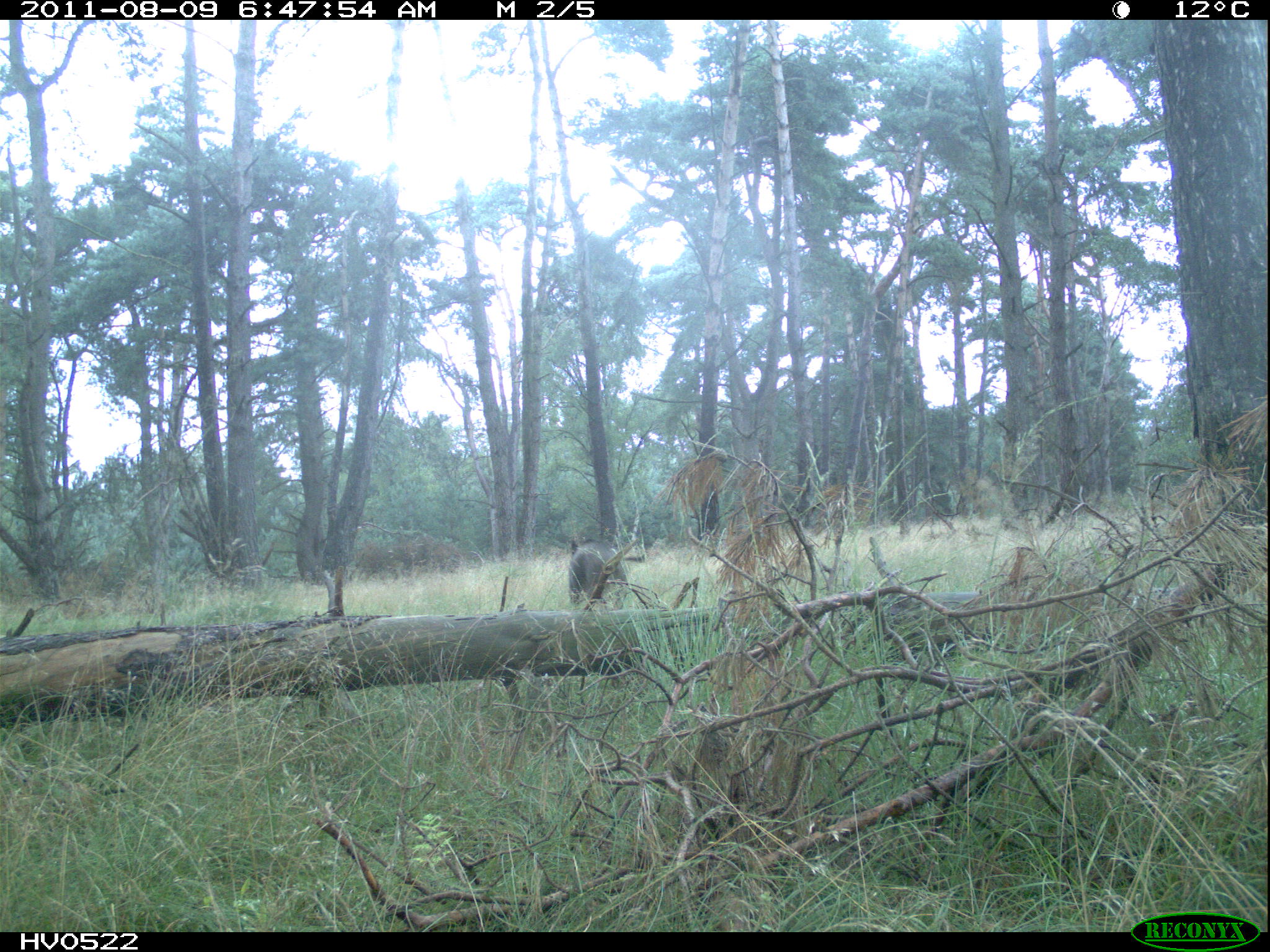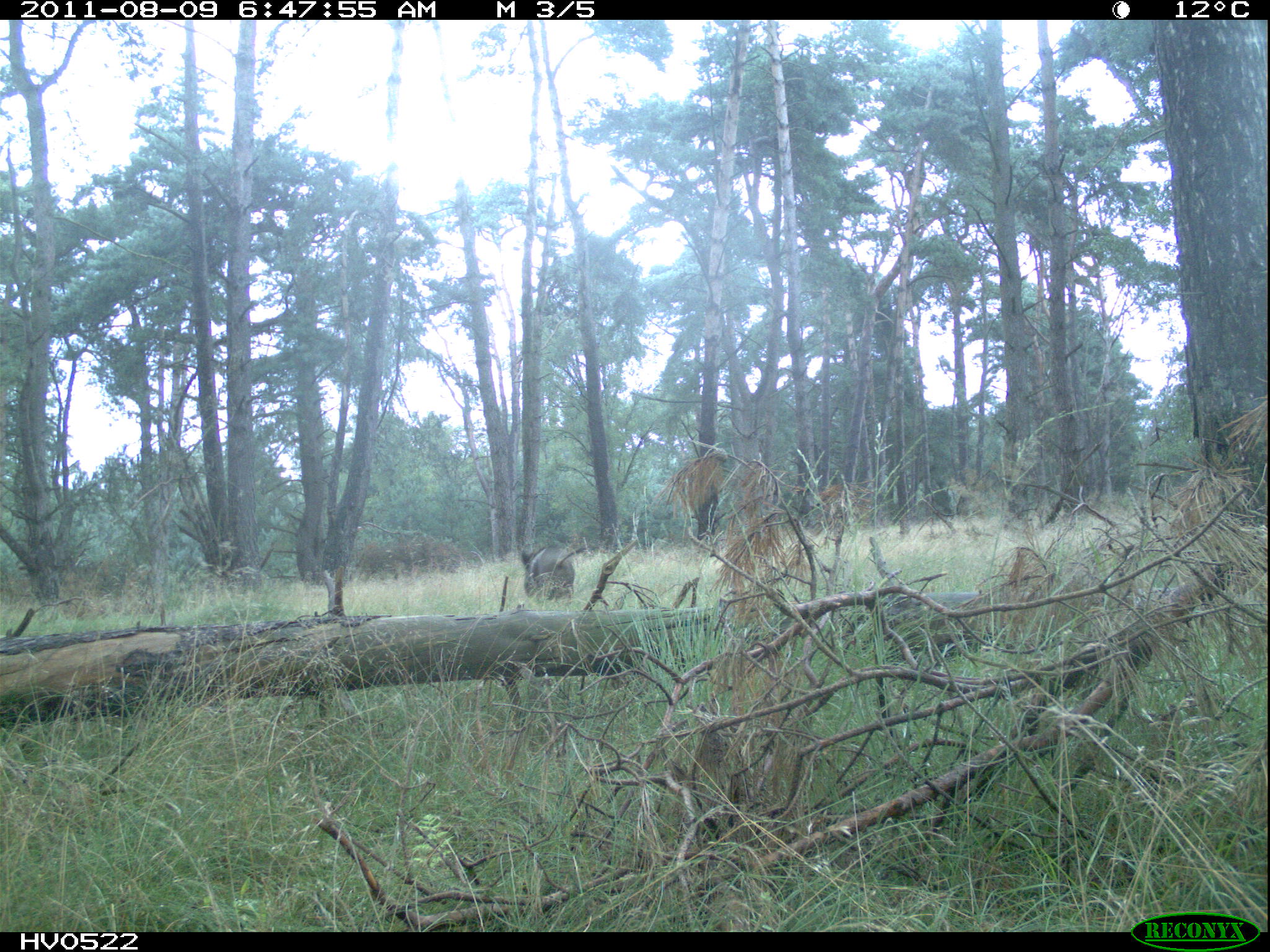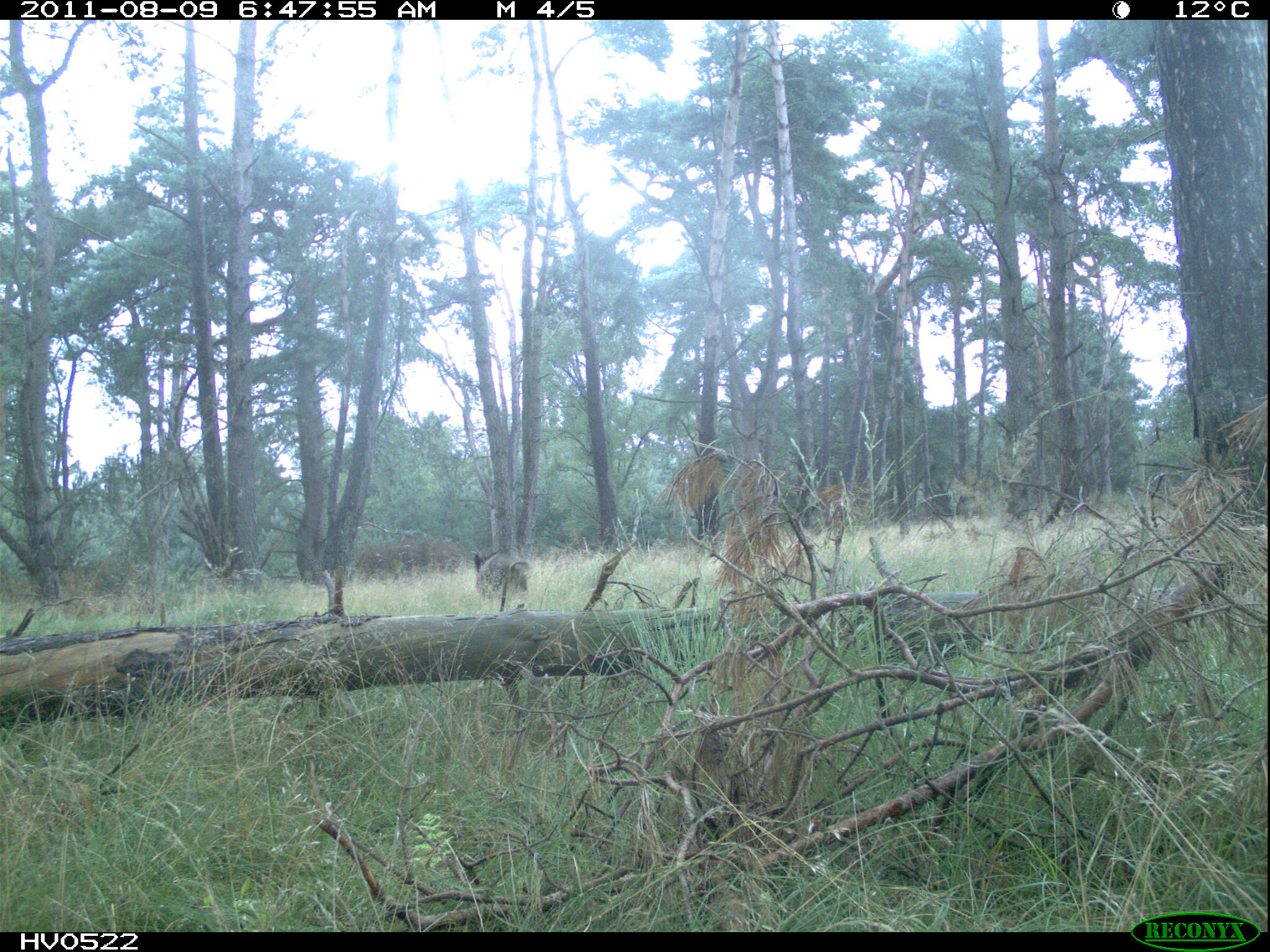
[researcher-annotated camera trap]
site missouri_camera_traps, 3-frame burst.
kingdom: Animalia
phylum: Chordata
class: Mammalia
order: Artiodactyla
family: Suidae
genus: Sus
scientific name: Sus scrofa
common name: wild boar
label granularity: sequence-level